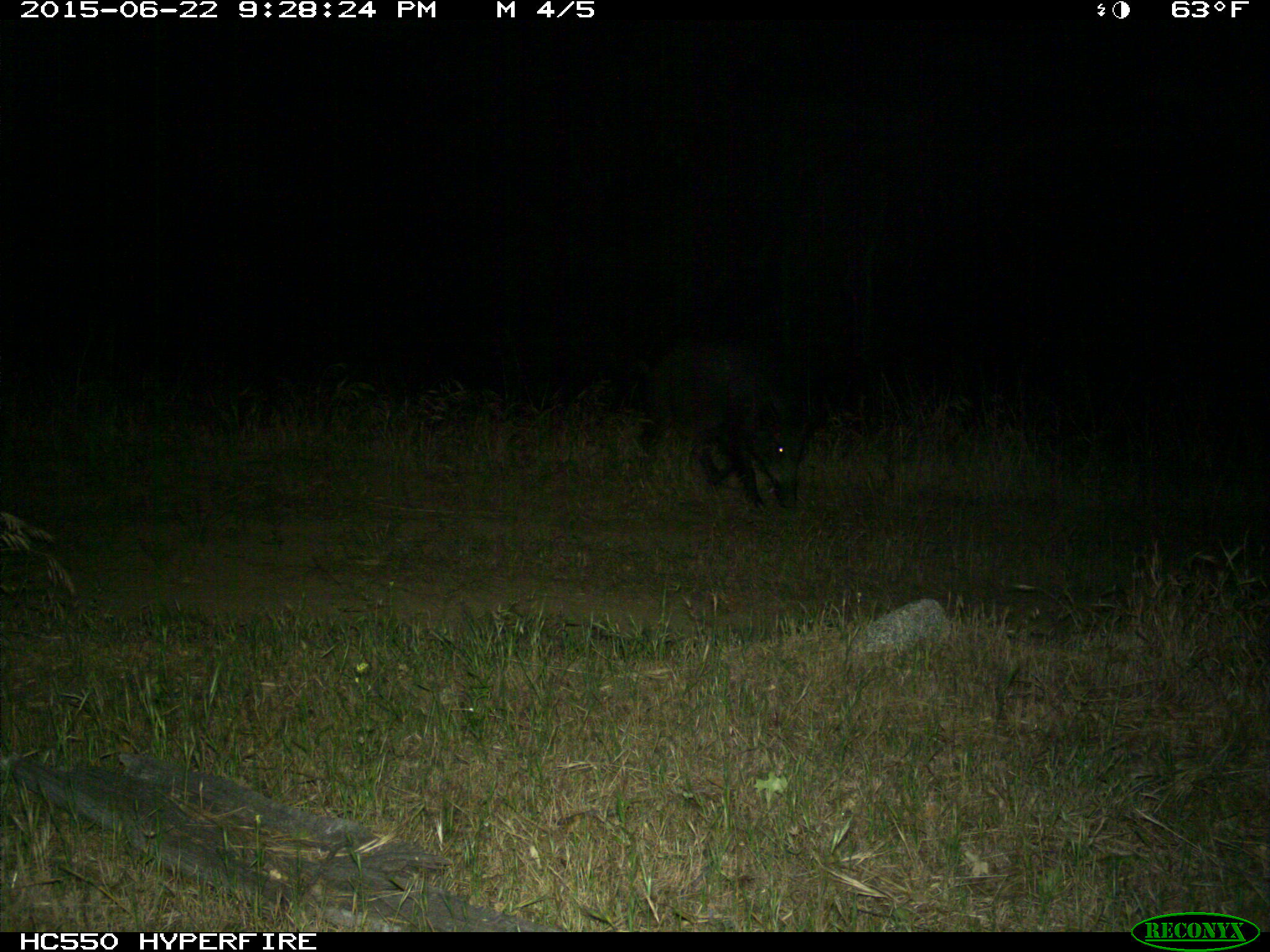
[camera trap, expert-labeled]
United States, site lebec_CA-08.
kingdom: Animalia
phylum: Chordata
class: Mammalia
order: Artiodactyla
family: Suidae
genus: Sus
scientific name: Sus scrofa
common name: wild boar